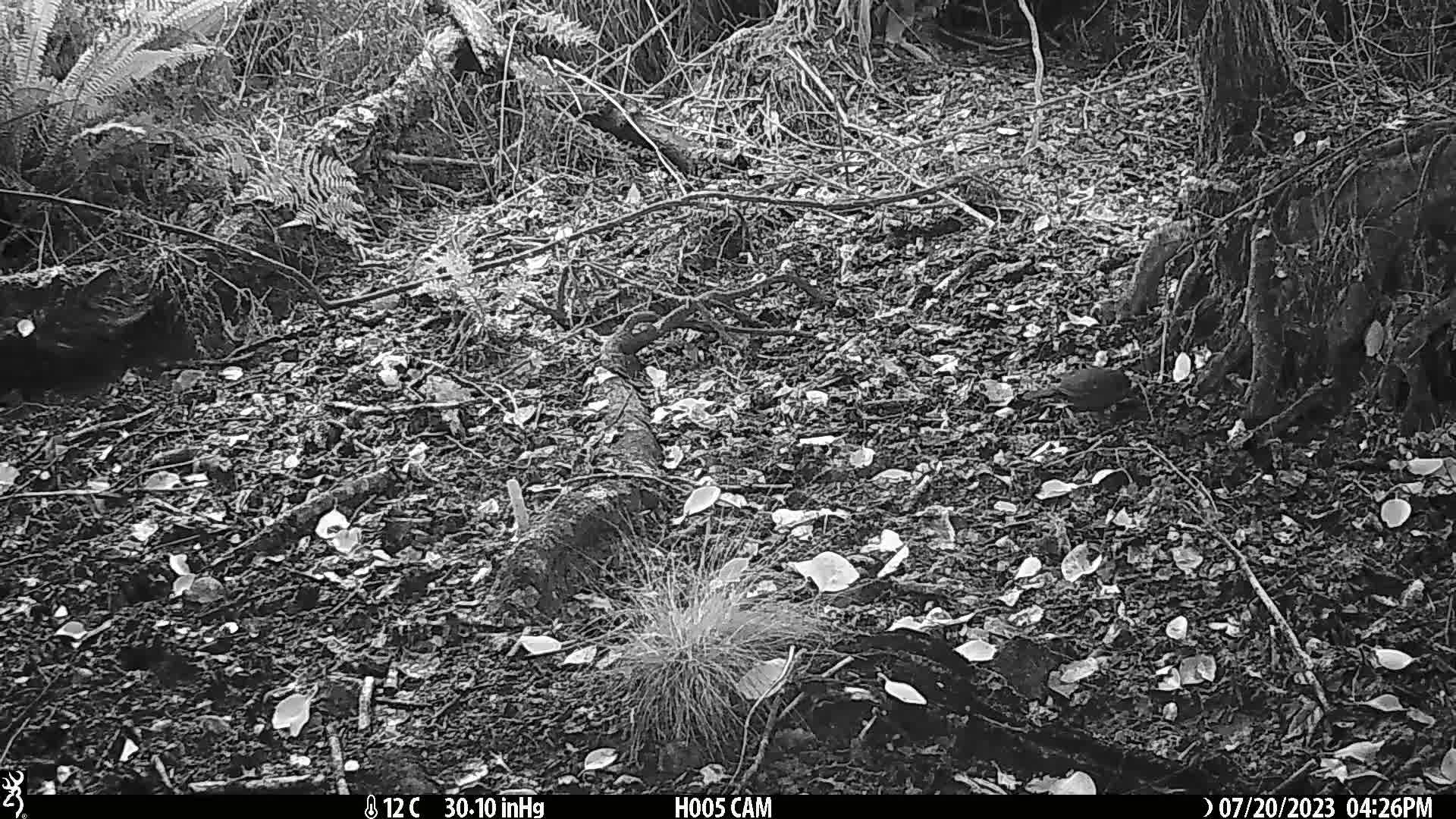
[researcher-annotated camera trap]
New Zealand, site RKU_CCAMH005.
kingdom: Animalia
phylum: Chordata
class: Aves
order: Passeriformes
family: Turdidae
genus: Turdus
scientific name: Turdus merula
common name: eurasian blackbird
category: blackbird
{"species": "blackbird (eurasian blackbird) (Turdus merula)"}